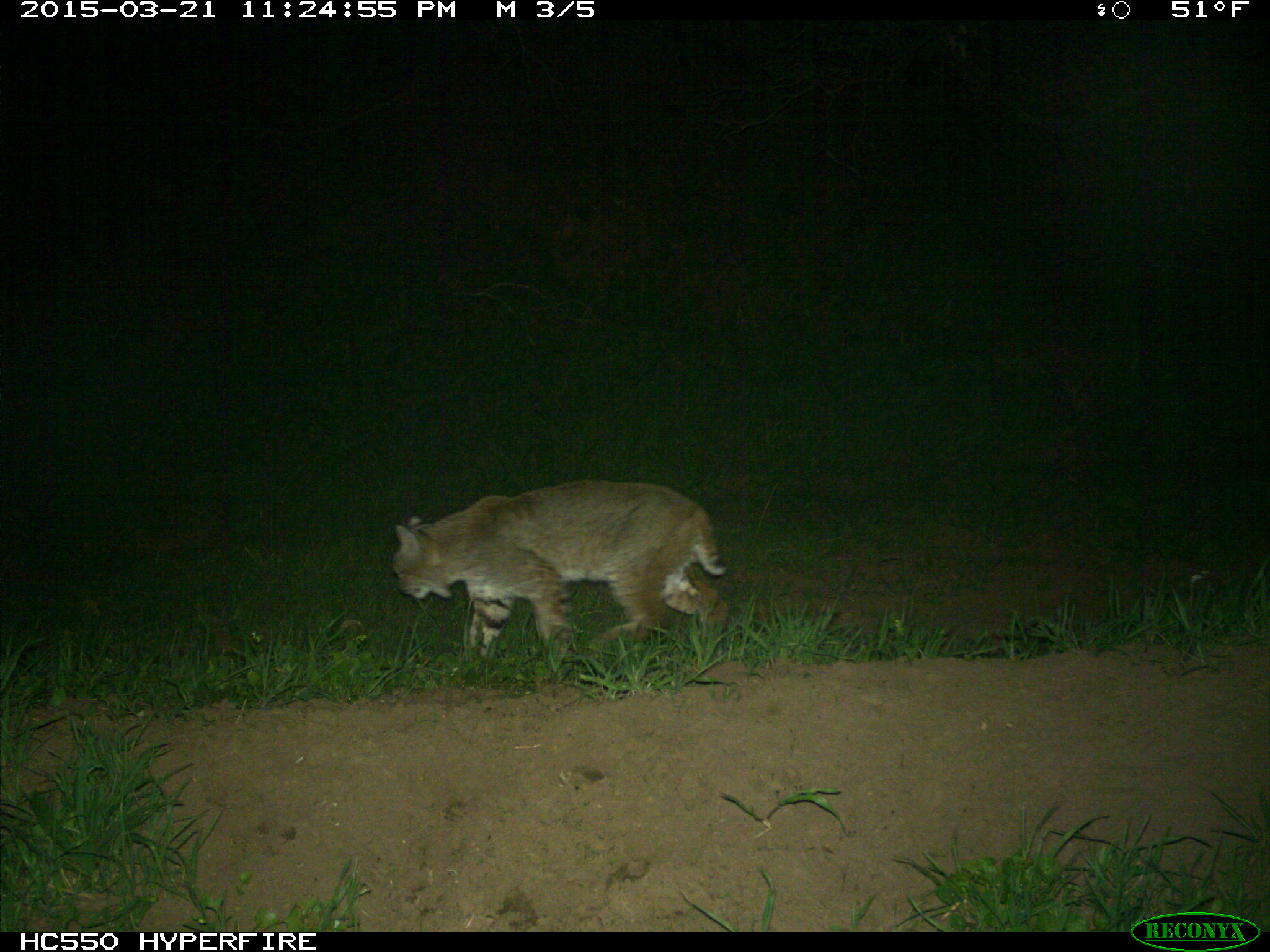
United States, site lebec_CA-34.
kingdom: Animalia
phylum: Chordata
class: Mammalia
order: Carnivora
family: Felidae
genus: Lynx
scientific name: Lynx rufus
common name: bobcat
Lynx rufus (bobcat).